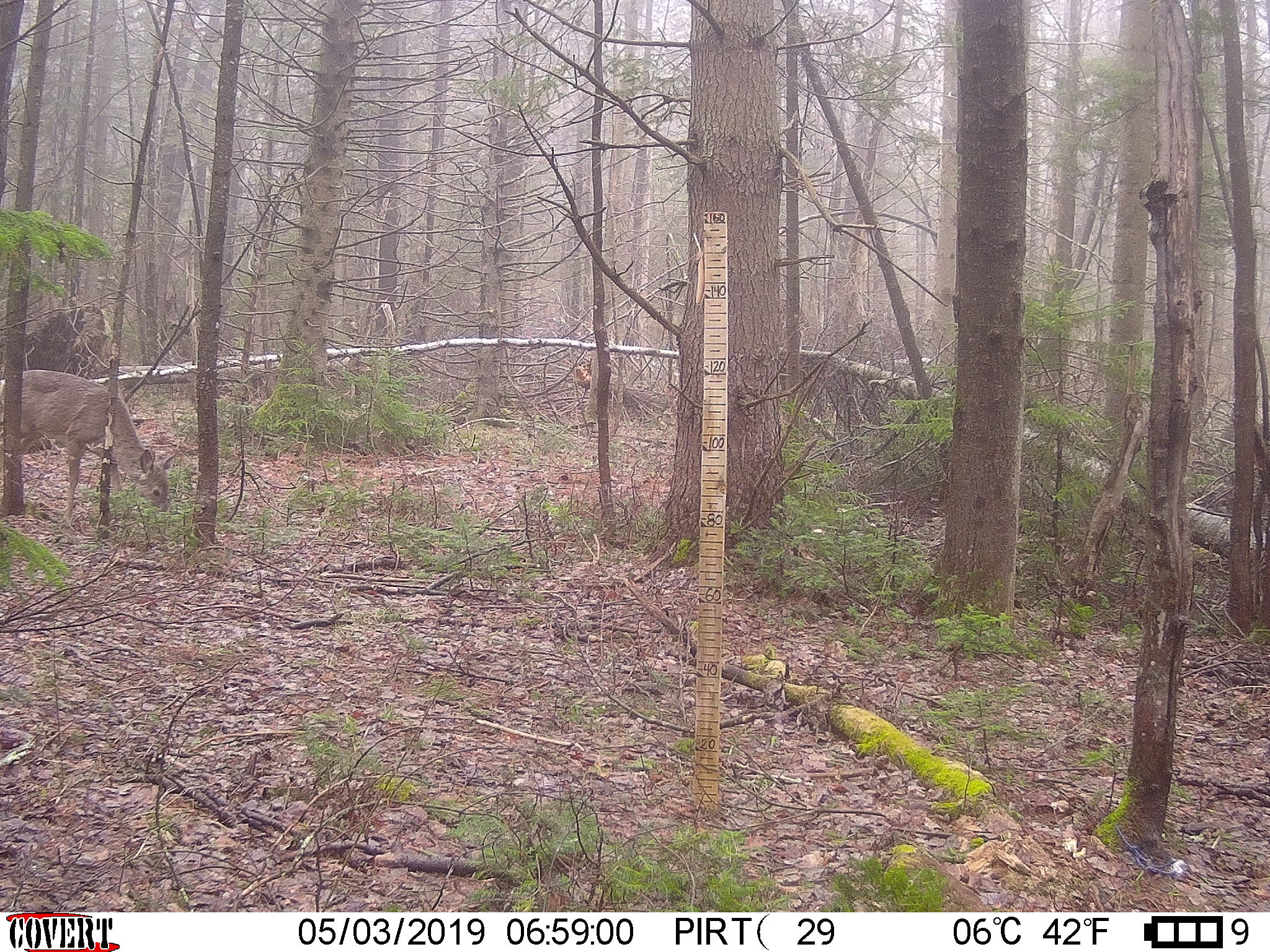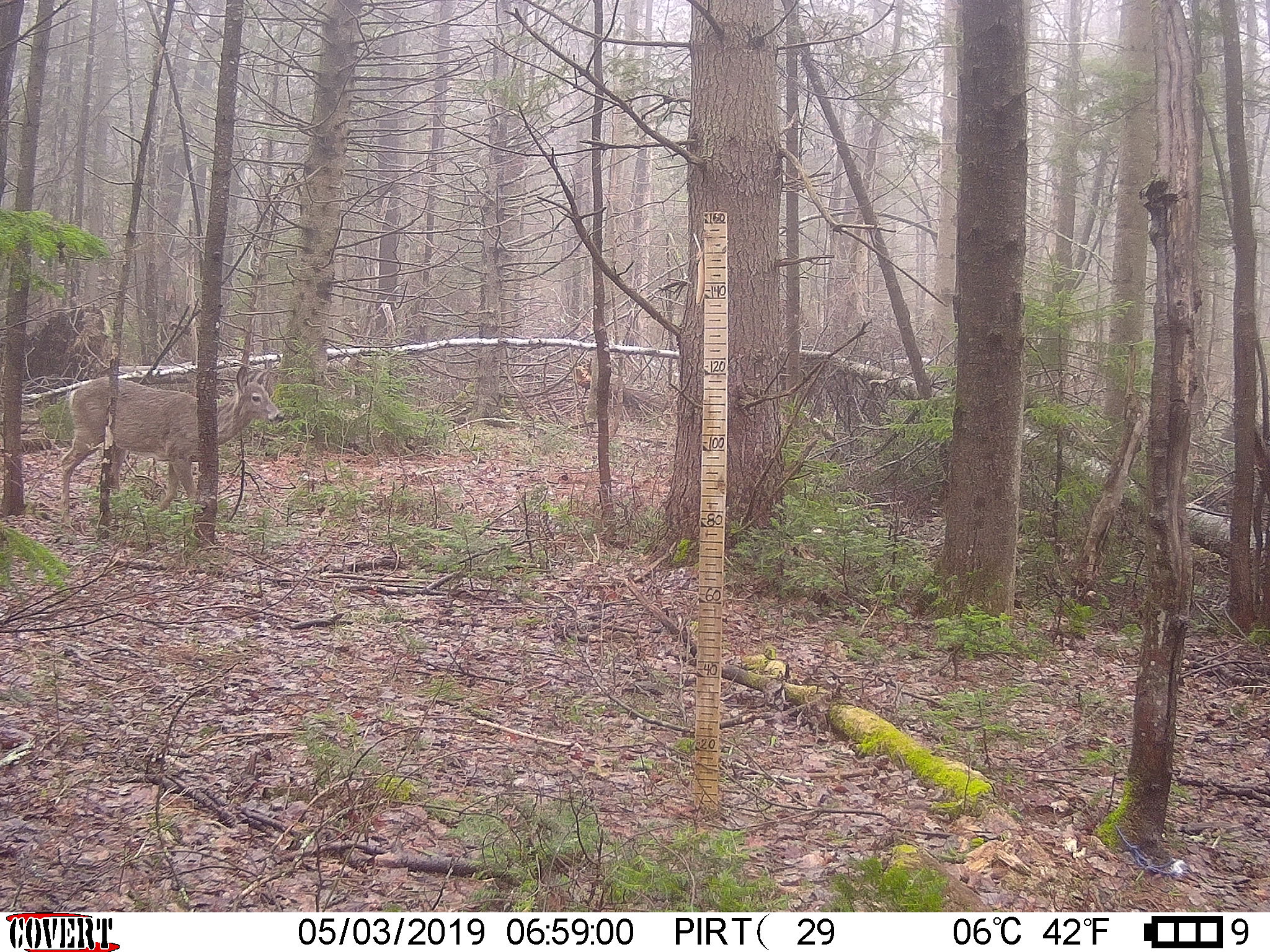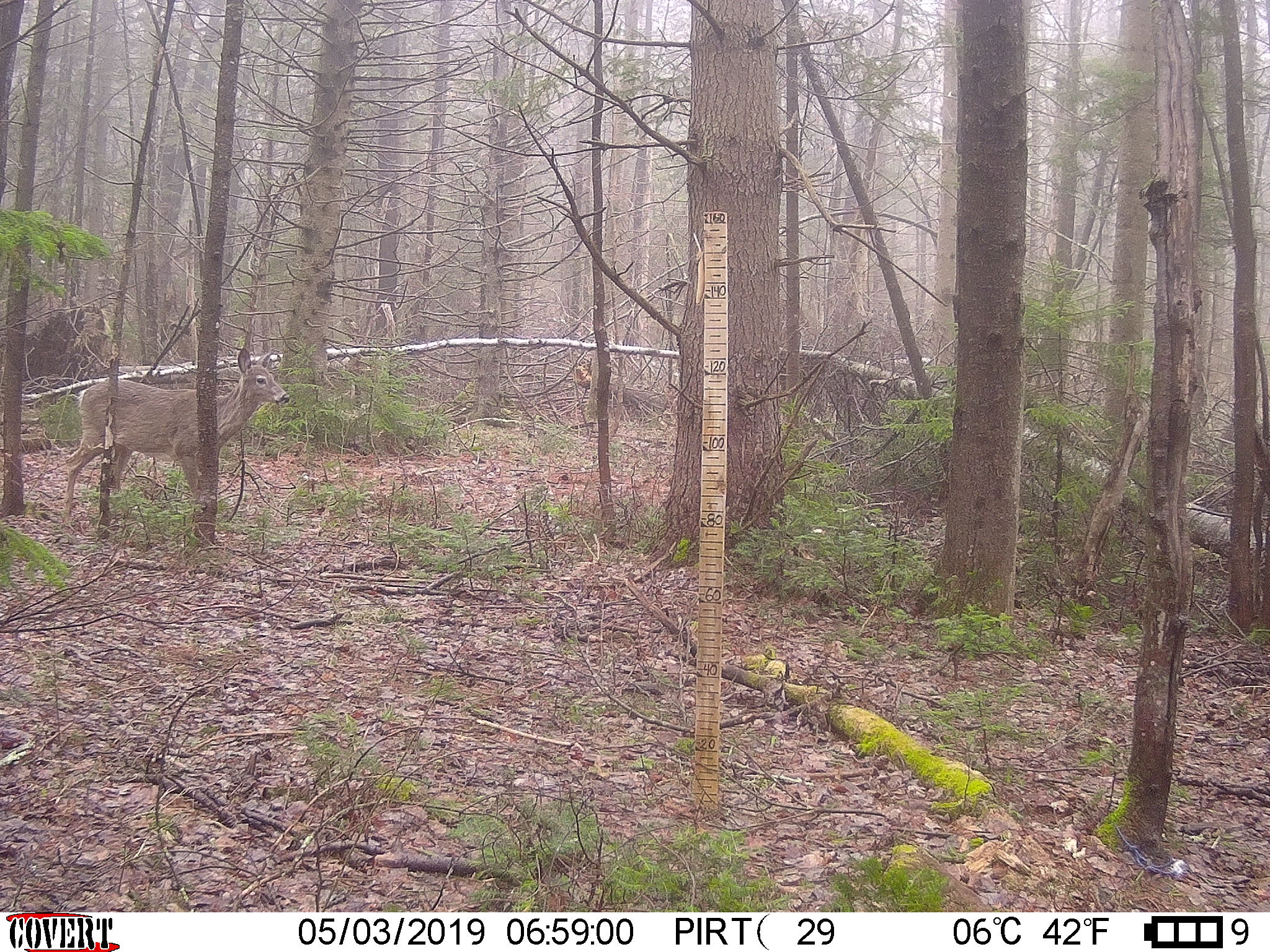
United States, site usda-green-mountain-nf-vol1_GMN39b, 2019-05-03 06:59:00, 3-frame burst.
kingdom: Animalia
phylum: Chordata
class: Mammalia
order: Artiodactyla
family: Cervidae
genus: Odocoileus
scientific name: Odocoileus virginianus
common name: white-tailed deer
White-tailed deer (Odocoileus virginianus).